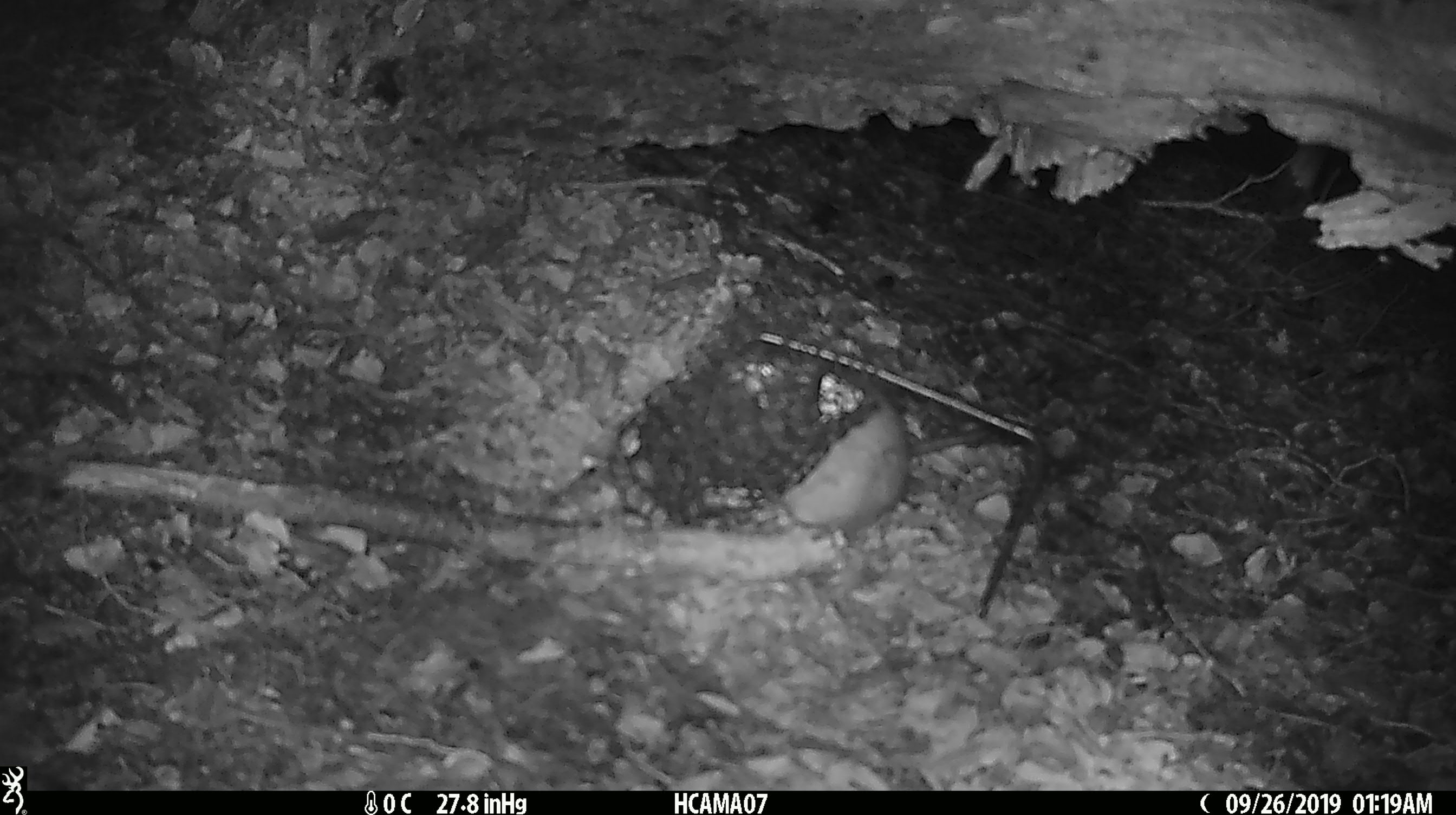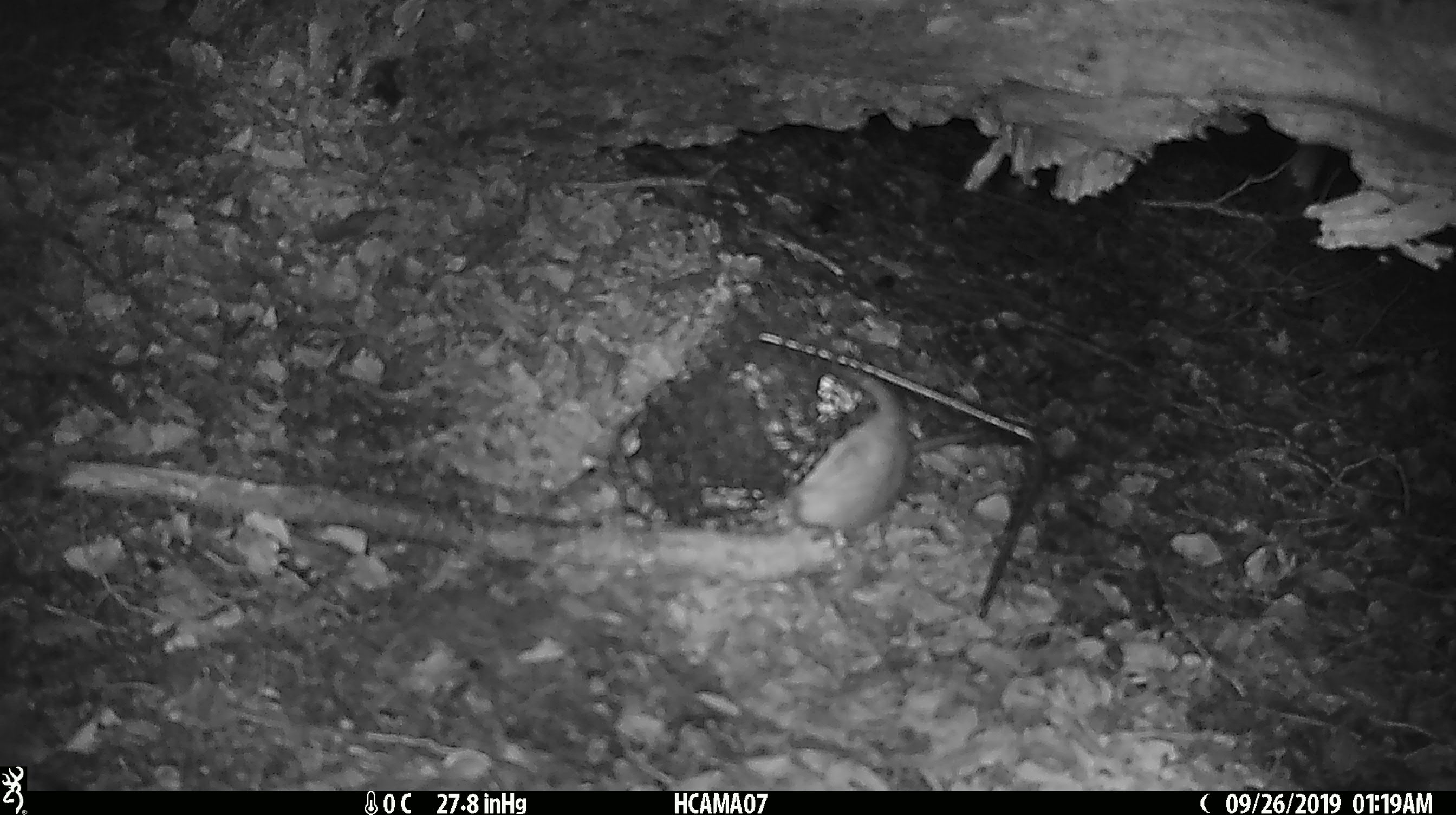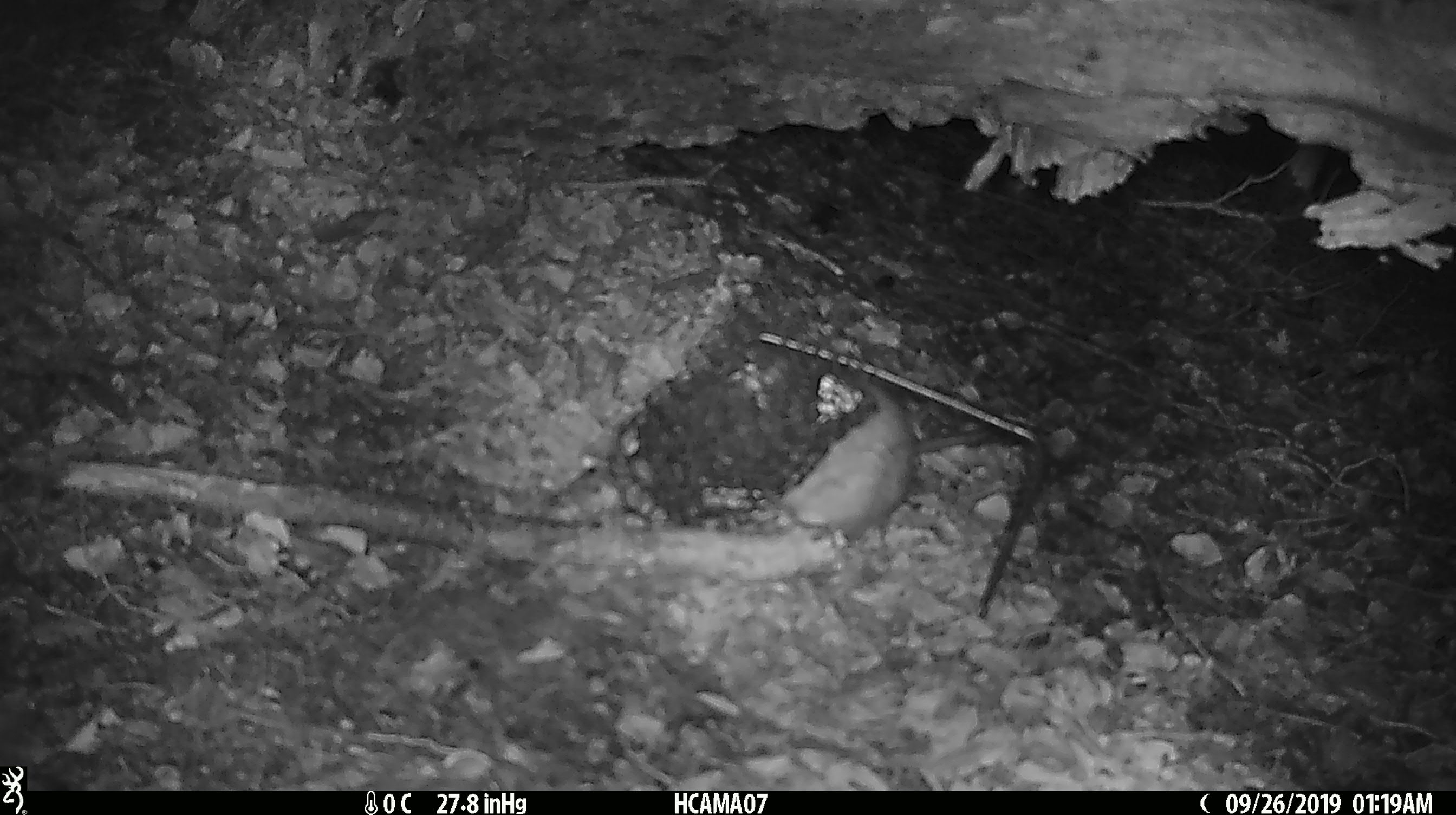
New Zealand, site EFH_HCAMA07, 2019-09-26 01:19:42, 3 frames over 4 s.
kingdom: Animalia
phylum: Chordata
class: Mammalia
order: Rodentia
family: Muridae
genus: Rattus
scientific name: Rattus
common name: rat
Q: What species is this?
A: Rat (Rattus).